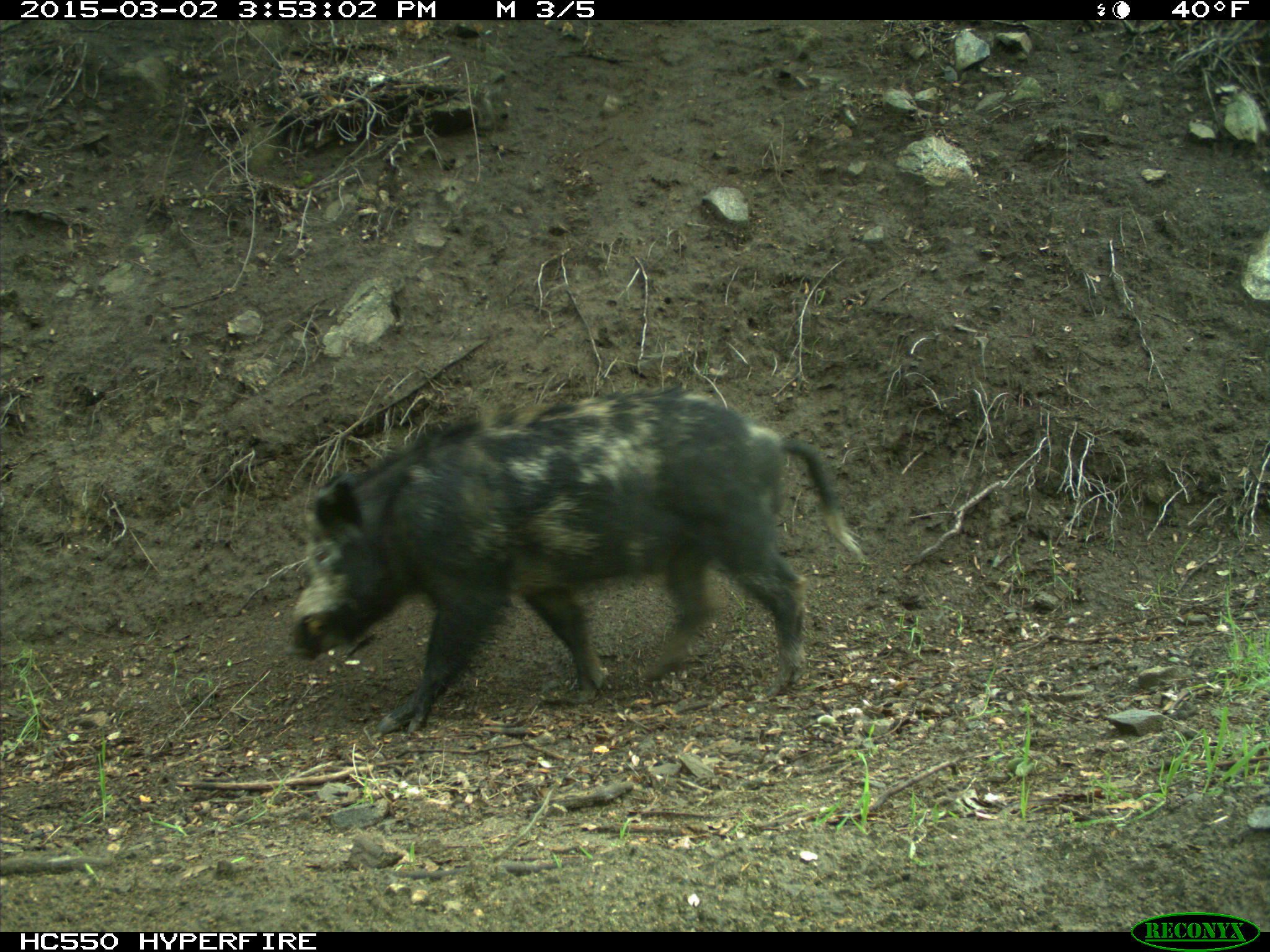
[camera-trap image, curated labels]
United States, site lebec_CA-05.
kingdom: Animalia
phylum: Chordata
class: Mammalia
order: Artiodactyla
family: Suidae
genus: Sus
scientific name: Sus scrofa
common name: wild boar